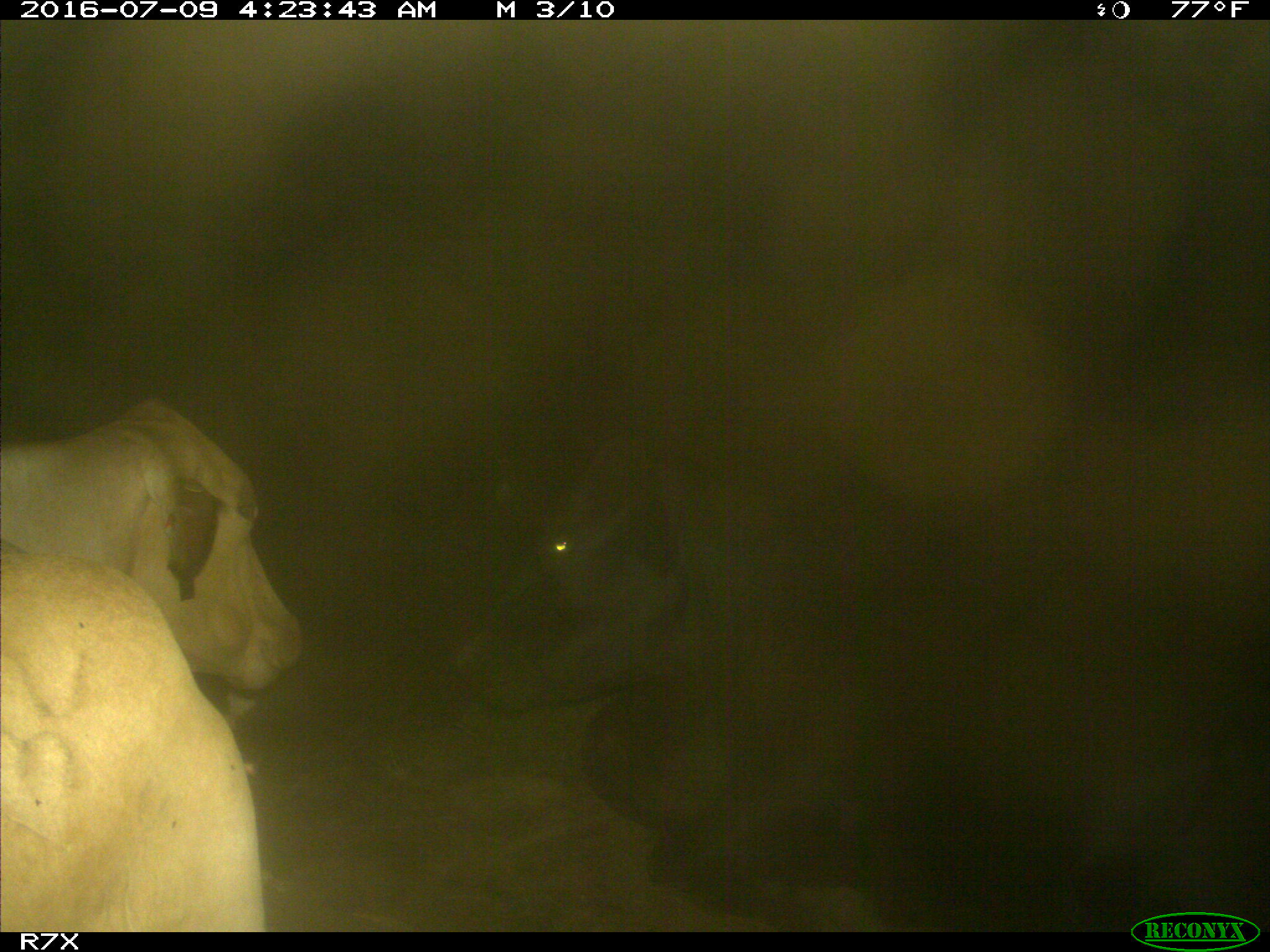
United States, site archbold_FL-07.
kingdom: Animalia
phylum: Chordata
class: Mammalia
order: Artiodactyla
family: Bovidae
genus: Bos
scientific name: Bos taurus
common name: domestic cow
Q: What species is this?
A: Bos taurus (domestic cow).